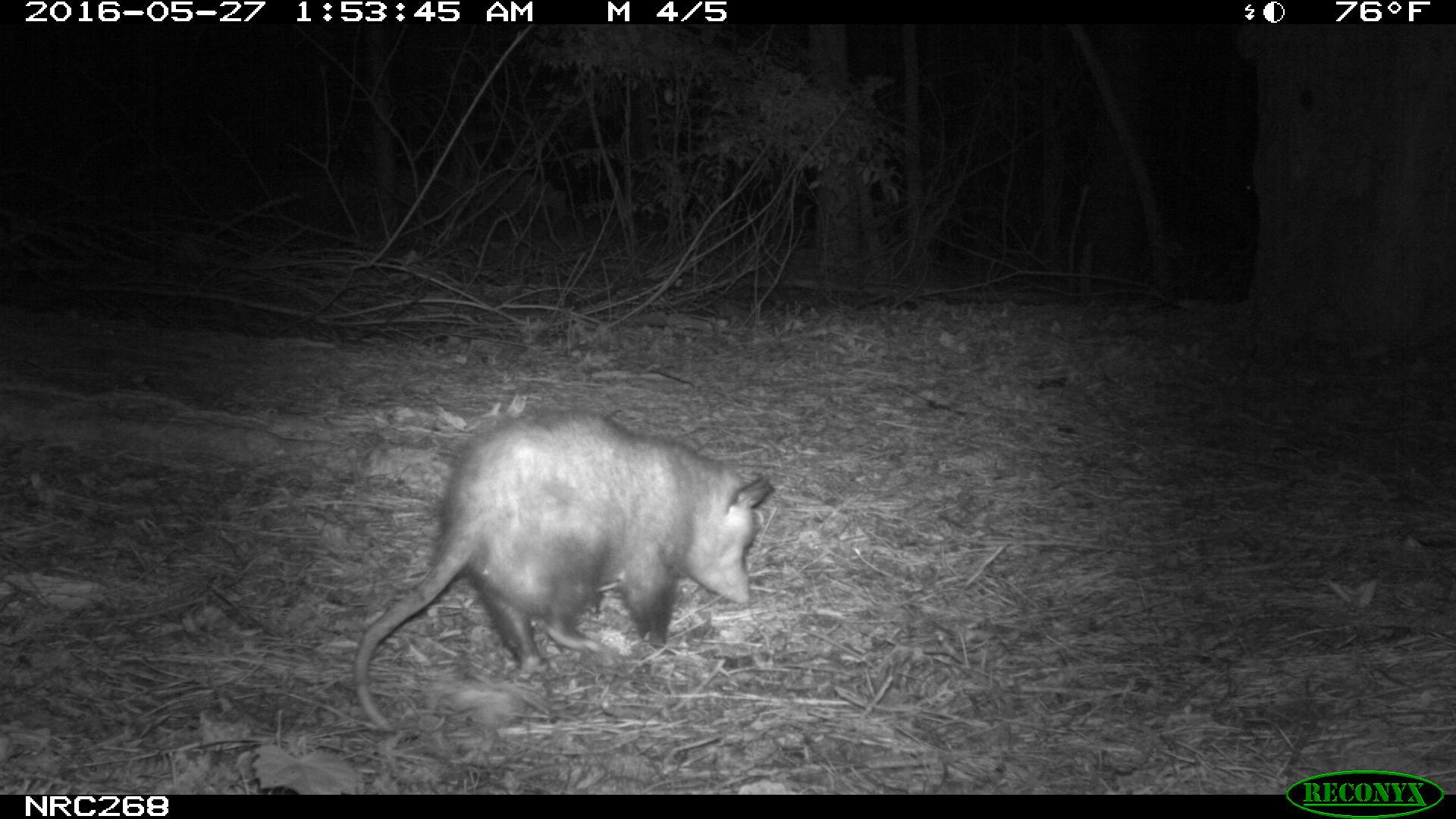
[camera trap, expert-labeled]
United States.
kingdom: Animalia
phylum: Chordata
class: Mammalia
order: Didelphimorphia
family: Didelphidae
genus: Didelphis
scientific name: Didelphis virginiana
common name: virginia opossum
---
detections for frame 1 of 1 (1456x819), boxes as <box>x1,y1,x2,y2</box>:
Virginia Opossum: <box>344,405,779,737</box>